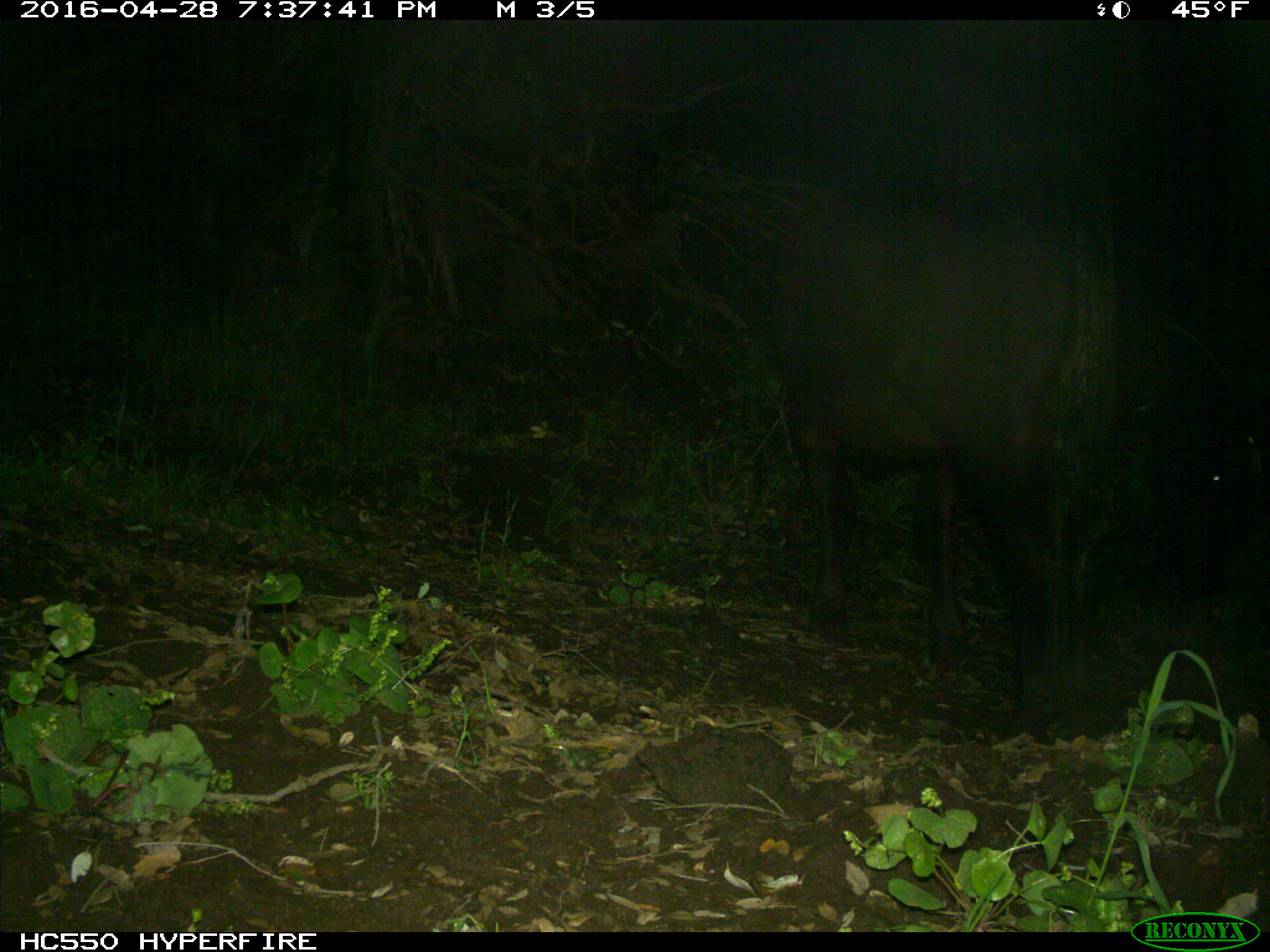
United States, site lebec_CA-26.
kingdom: Animalia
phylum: Chordata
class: Mammalia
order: Artiodactyla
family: Bovidae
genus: Bos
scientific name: Bos taurus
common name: domestic cow